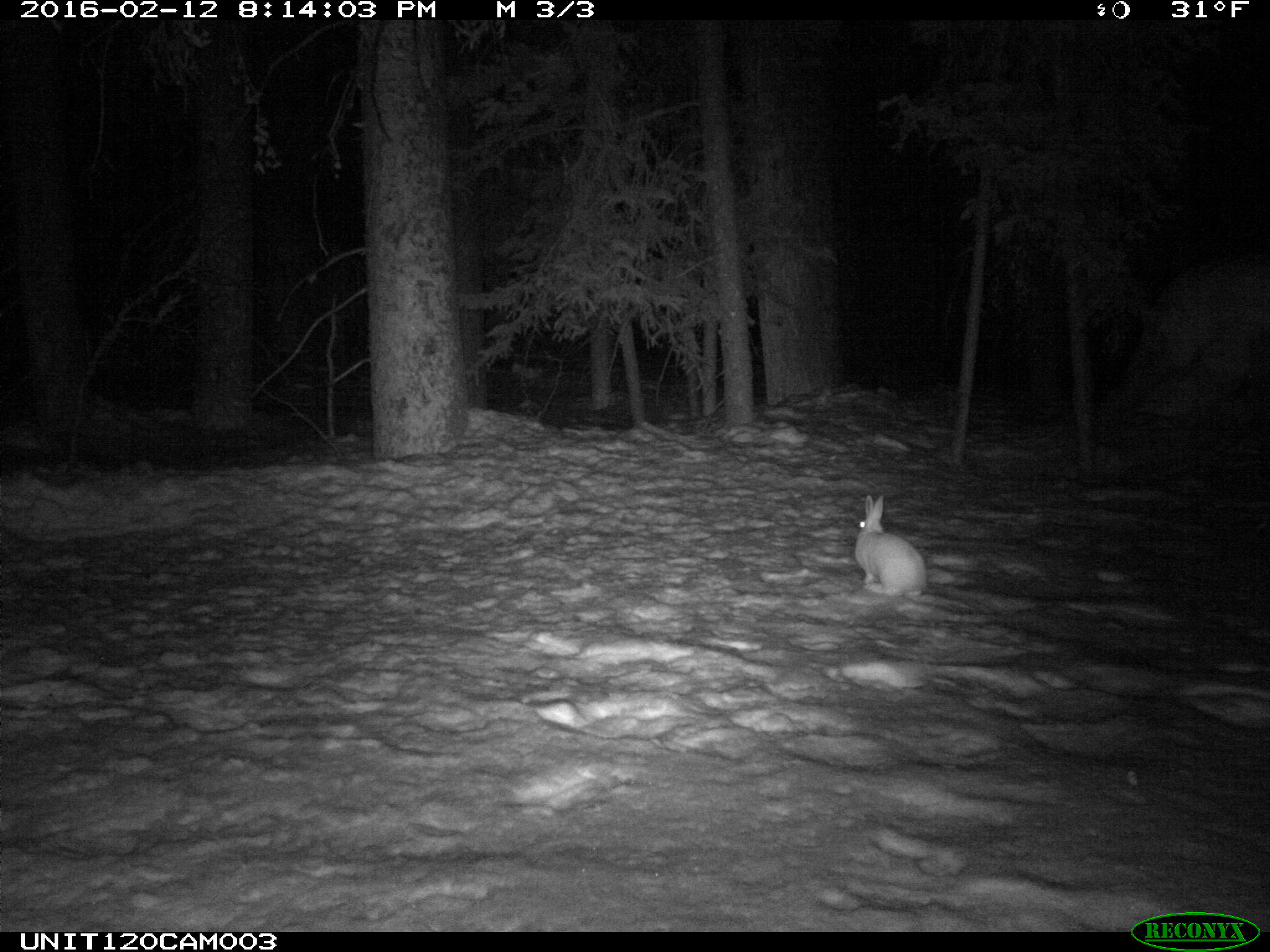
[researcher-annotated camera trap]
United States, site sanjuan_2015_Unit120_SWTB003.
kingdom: Animalia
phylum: Chordata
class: Mammalia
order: Lagomorpha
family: Leporidae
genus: Lepus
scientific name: Lepus americanus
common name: snowshoe hare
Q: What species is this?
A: Lepus americanus (snowshoe hare).